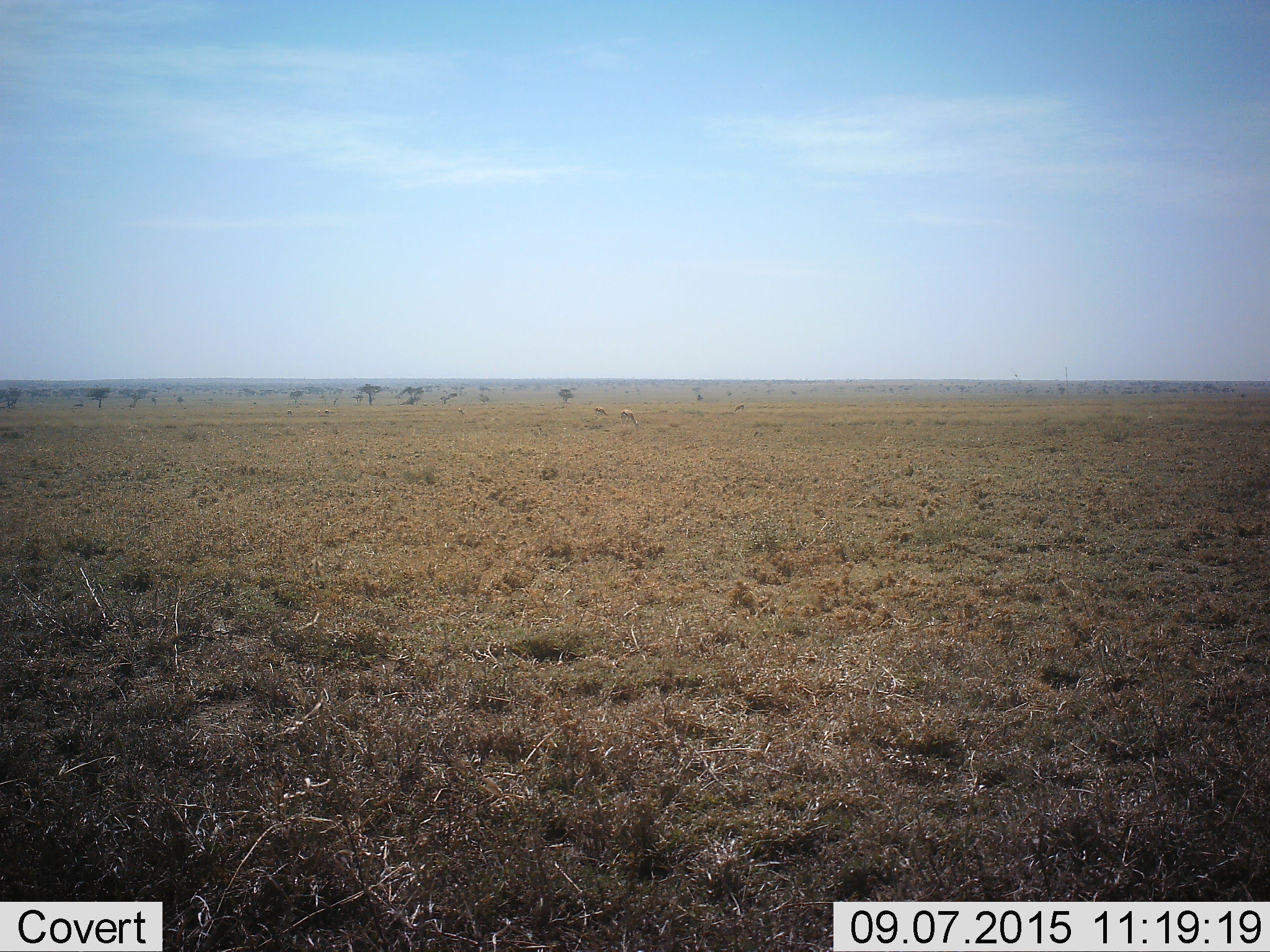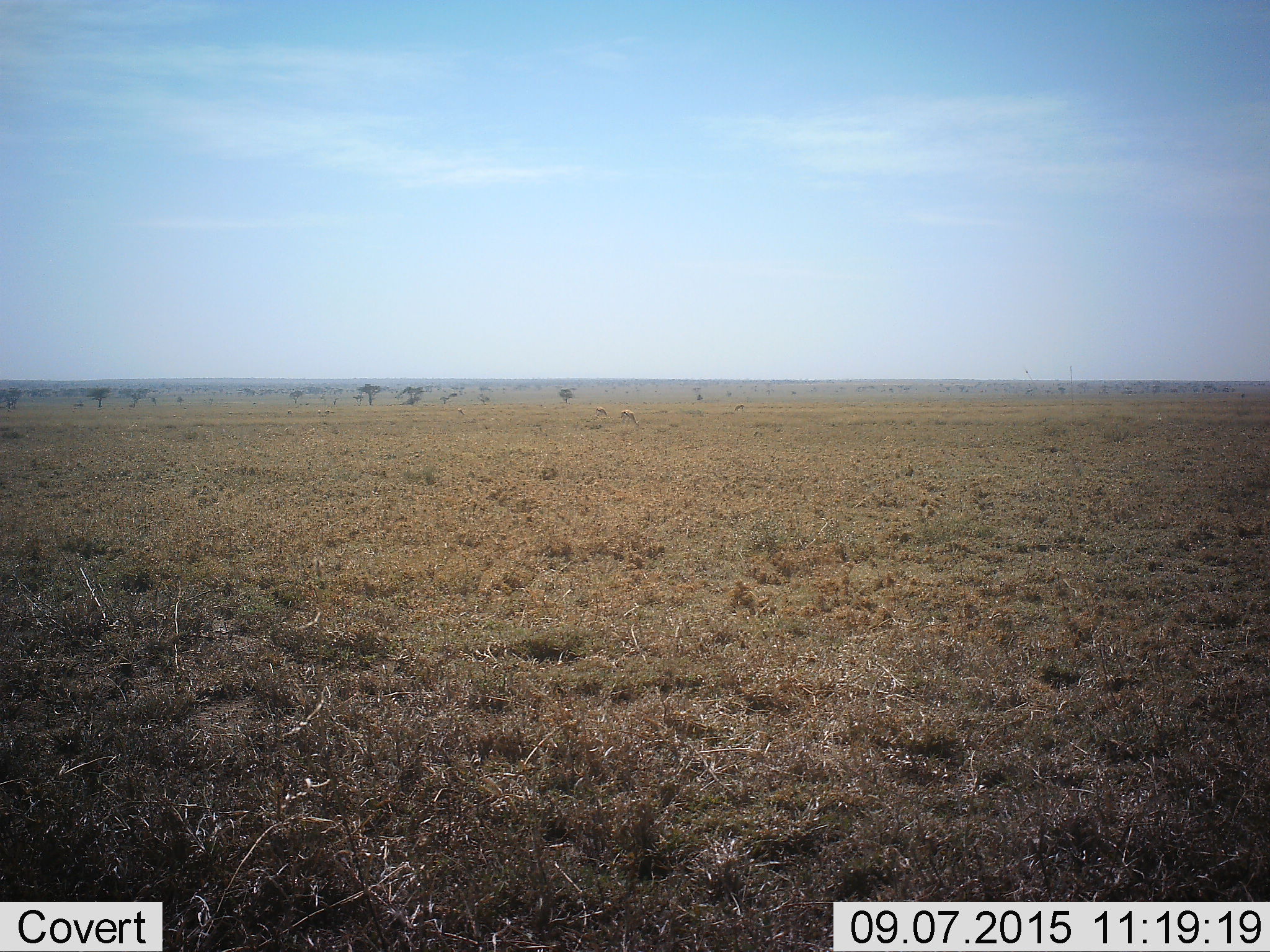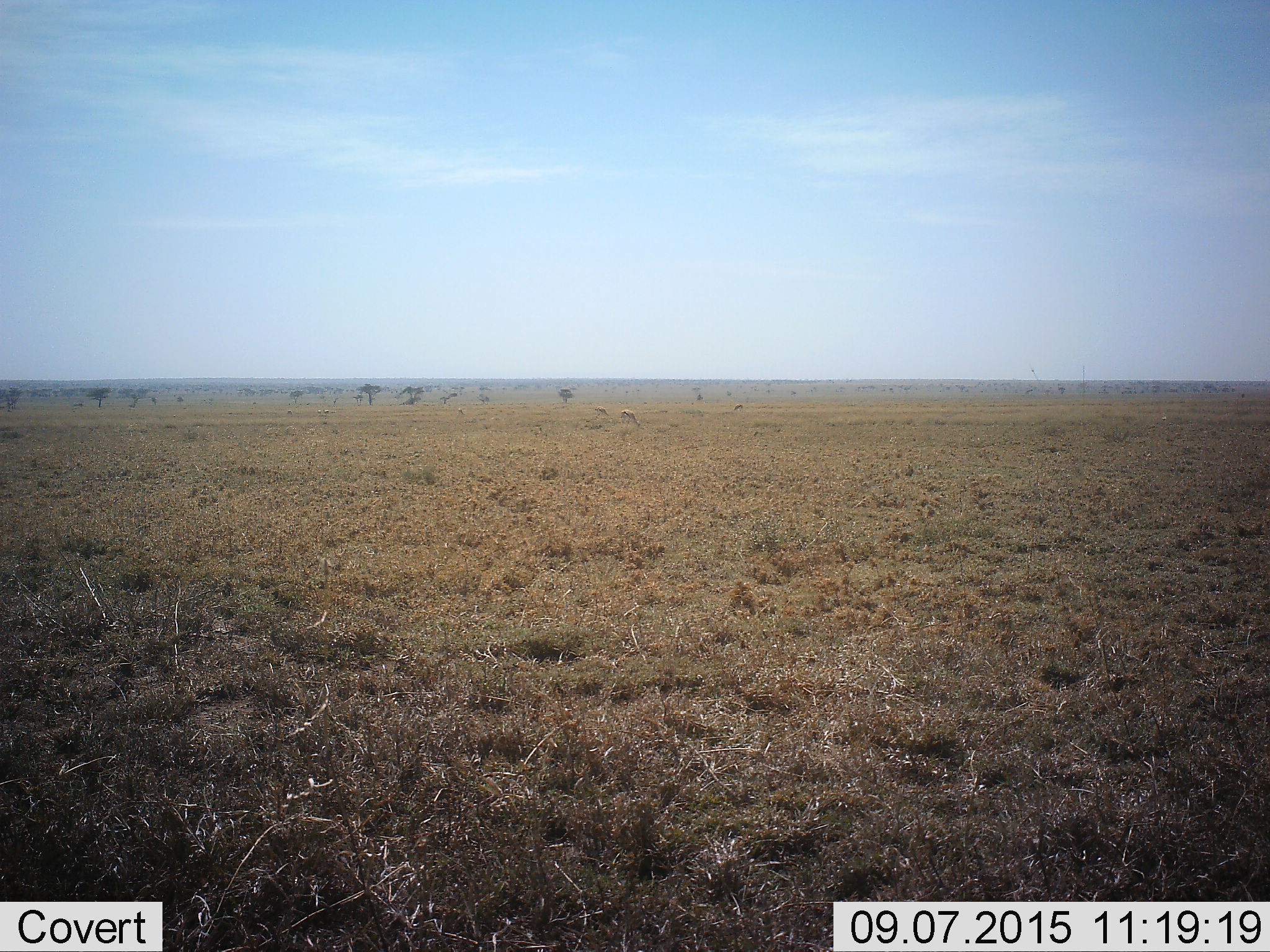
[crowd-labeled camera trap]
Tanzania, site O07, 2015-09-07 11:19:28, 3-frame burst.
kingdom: Animalia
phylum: Chordata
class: Mammalia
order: Artiodactyla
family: Bovidae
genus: Eudorcas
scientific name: Eudorcas thomsonii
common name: thomson's gazelle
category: gazellethomsons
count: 5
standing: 50%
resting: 0%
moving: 25%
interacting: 0%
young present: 0%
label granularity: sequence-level